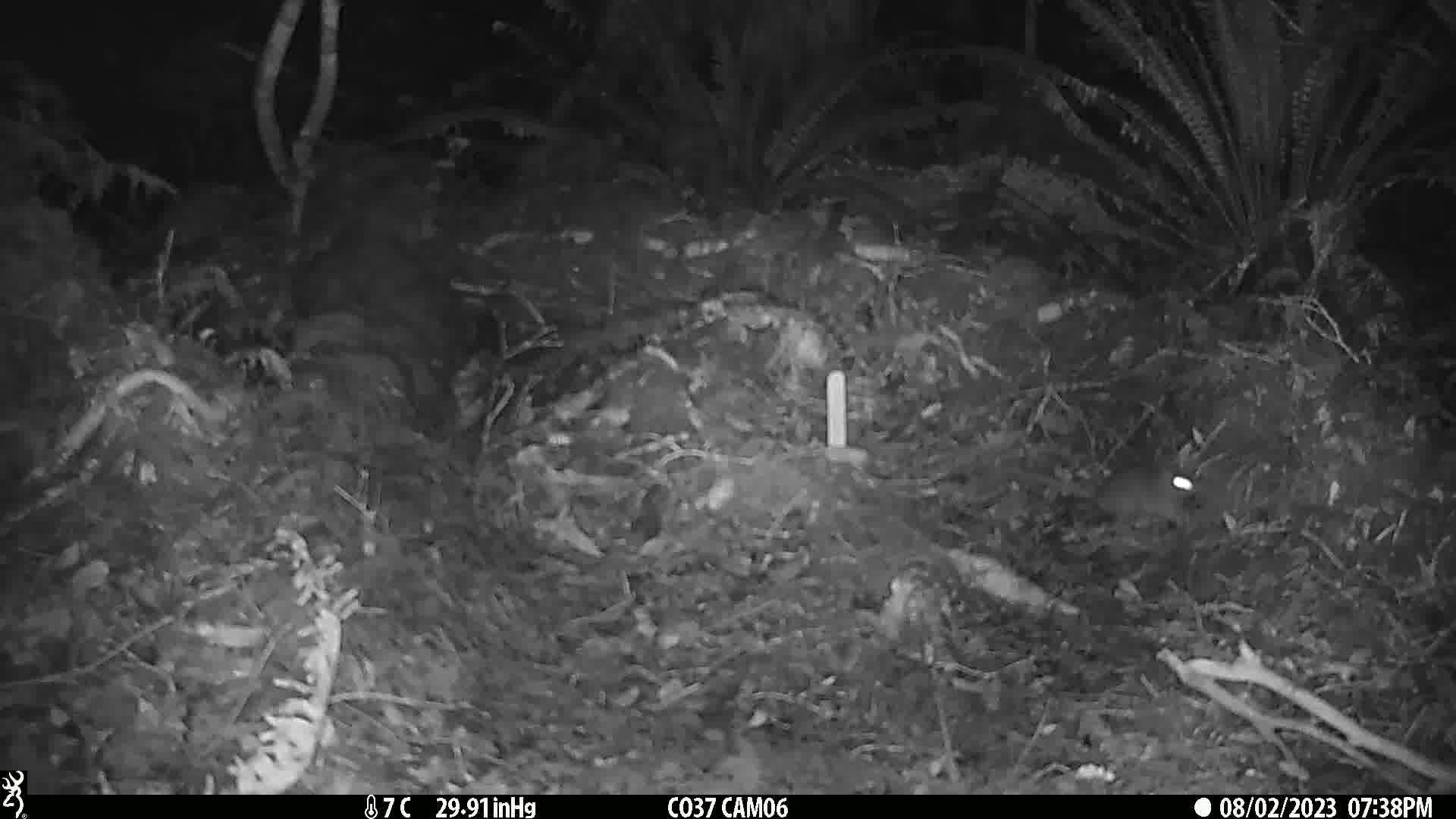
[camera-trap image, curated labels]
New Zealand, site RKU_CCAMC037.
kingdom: Animalia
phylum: Chordata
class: Mammalia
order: Rodentia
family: Muridae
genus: Rattus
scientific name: Rattus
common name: rat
Rat (Rattus).